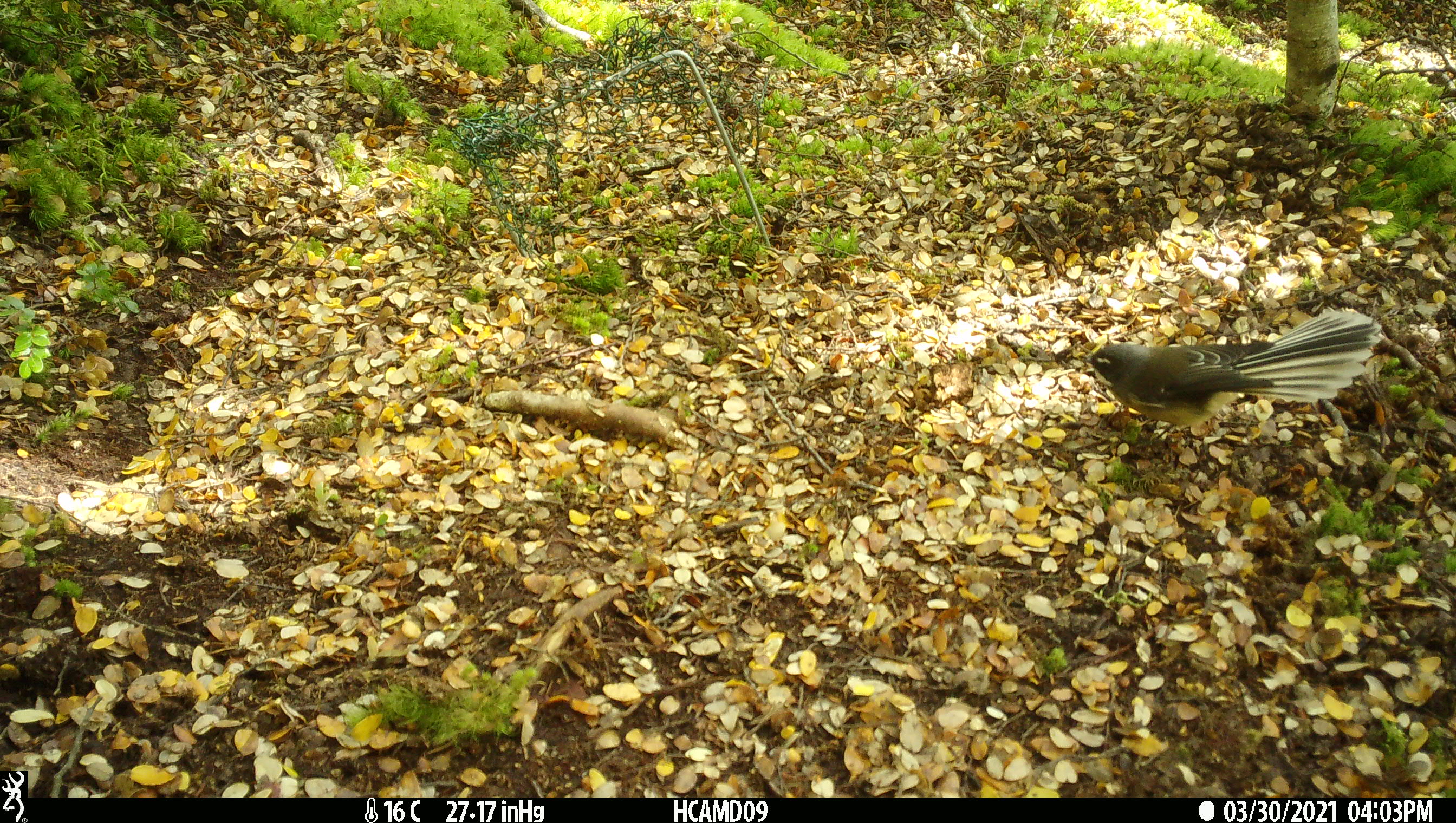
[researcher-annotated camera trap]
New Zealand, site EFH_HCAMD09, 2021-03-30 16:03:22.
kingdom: Animalia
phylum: Chordata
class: Aves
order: Passeriformes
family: Rhipiduridae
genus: Rhipidura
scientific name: Rhipidura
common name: fantails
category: fantail